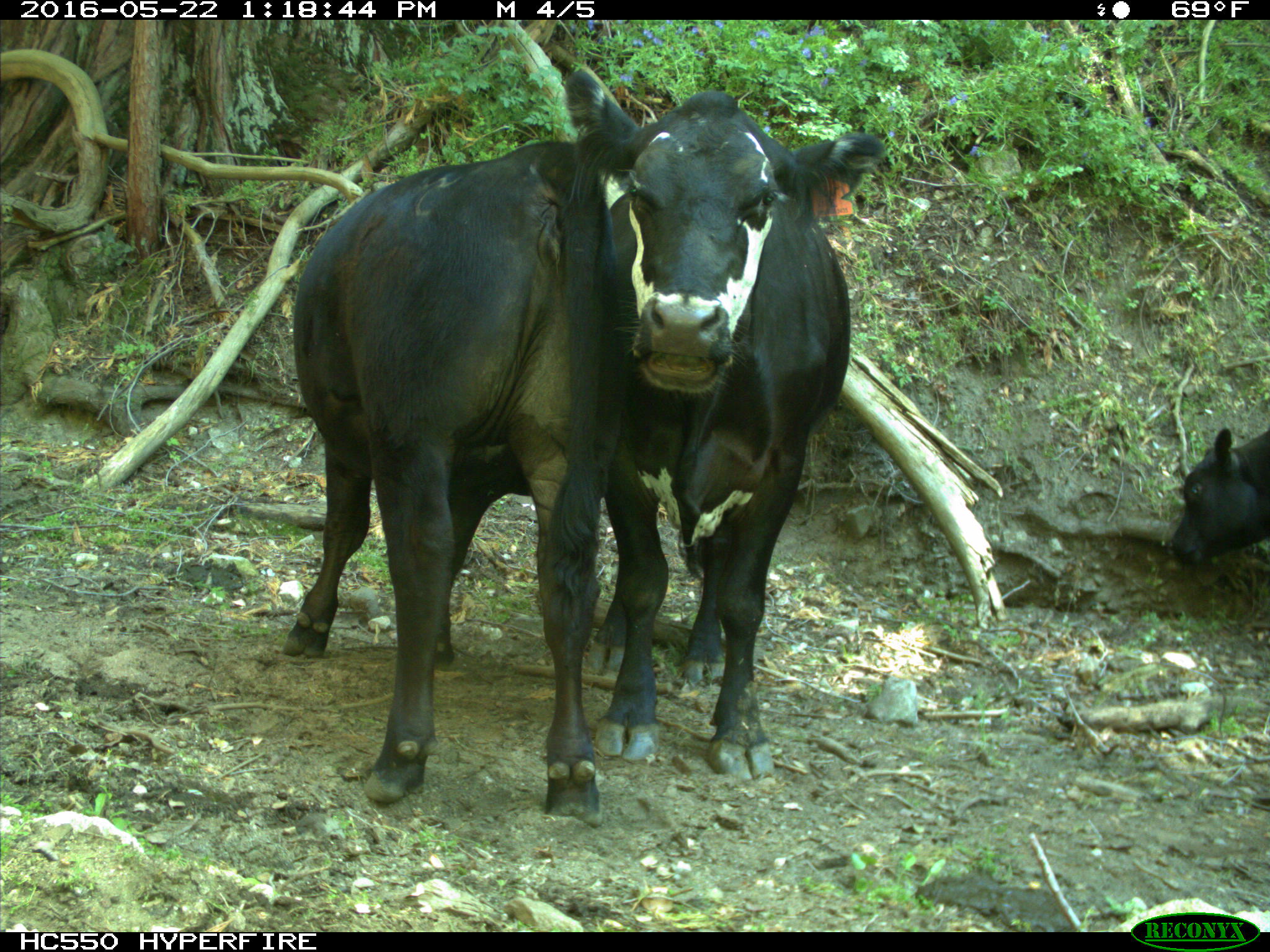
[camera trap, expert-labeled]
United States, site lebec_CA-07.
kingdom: Animalia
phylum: Chordata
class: Mammalia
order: Artiodactyla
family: Bovidae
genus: Bos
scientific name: Bos taurus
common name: domestic cow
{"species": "Bos taurus (domestic cow)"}